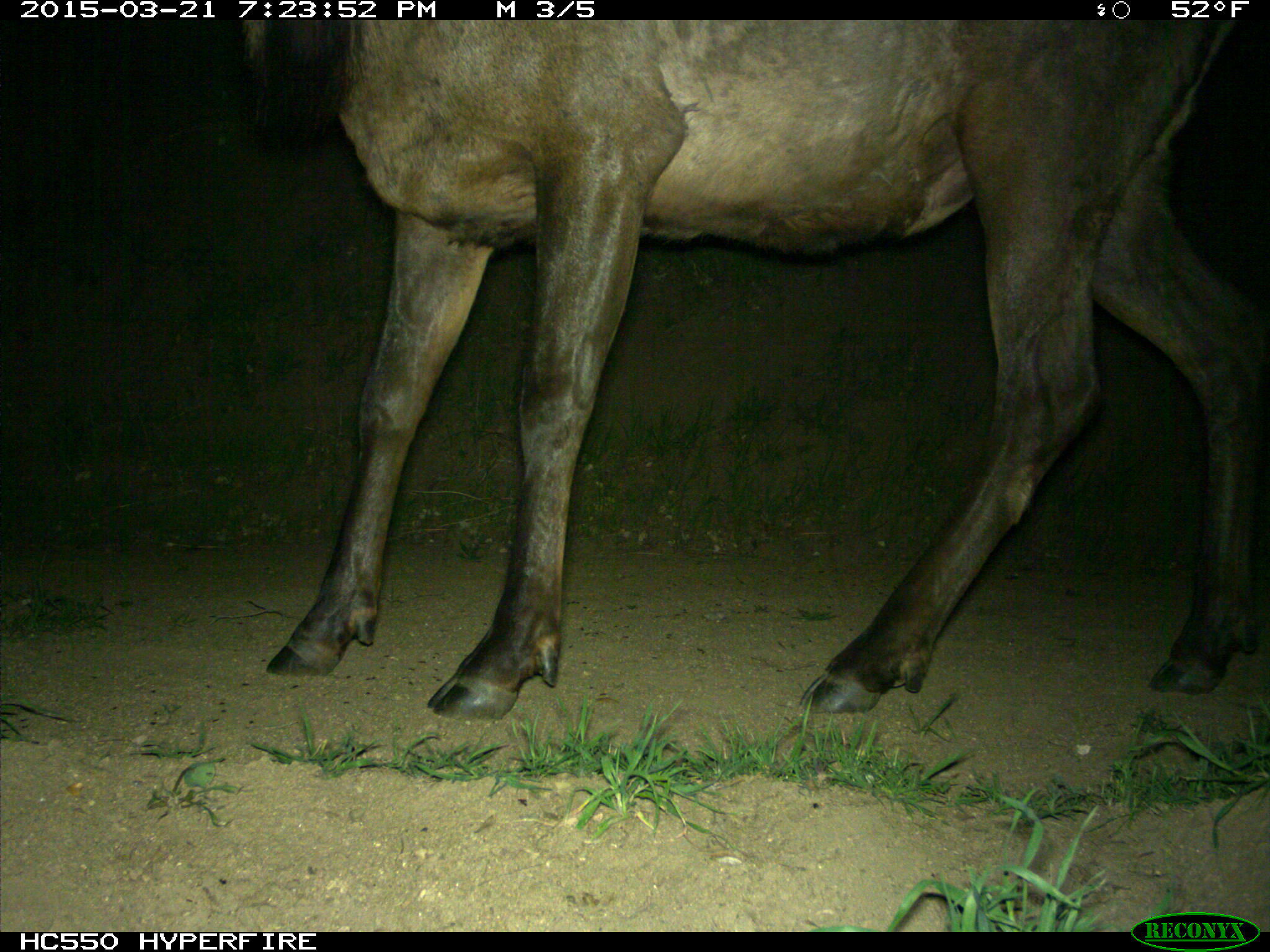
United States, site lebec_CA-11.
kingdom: Animalia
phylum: Chordata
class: Mammalia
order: Artiodactyla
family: Cervidae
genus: Cervus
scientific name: Cervus canadensis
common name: elk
Cervus canadensis (elk).